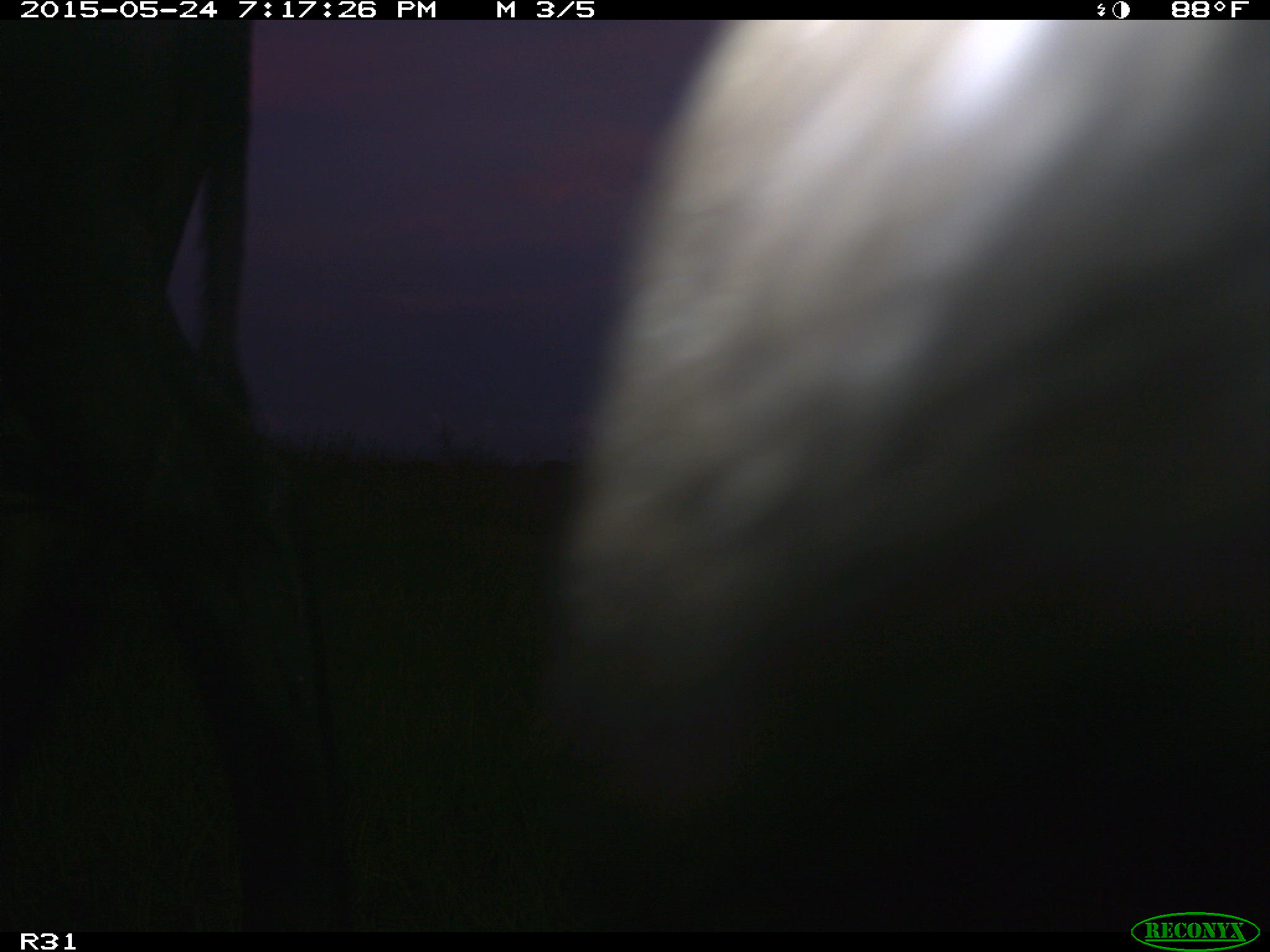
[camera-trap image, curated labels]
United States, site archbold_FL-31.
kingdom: Animalia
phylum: Chordata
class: Mammalia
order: Artiodactyla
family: Bovidae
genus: Bos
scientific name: Bos taurus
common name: domestic cow